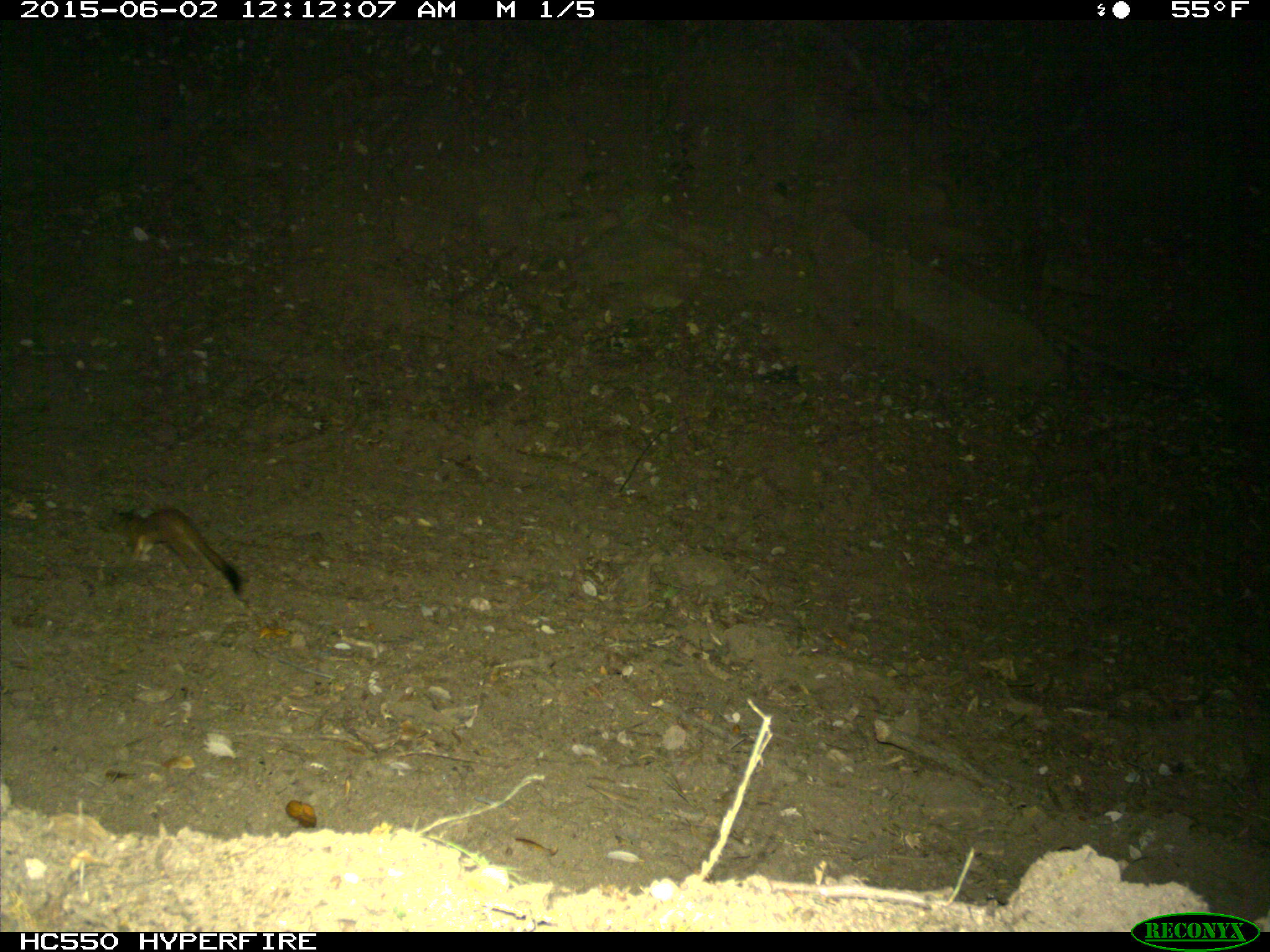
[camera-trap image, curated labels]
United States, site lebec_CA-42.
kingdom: Animalia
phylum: Chordata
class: Mammalia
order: Carnivora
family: Mustelidae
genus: Neogale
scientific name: Neogale frenata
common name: long-tailed weasel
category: mustela frenata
Mustela frenata (long-tailed weasel) (Neogale frenata).